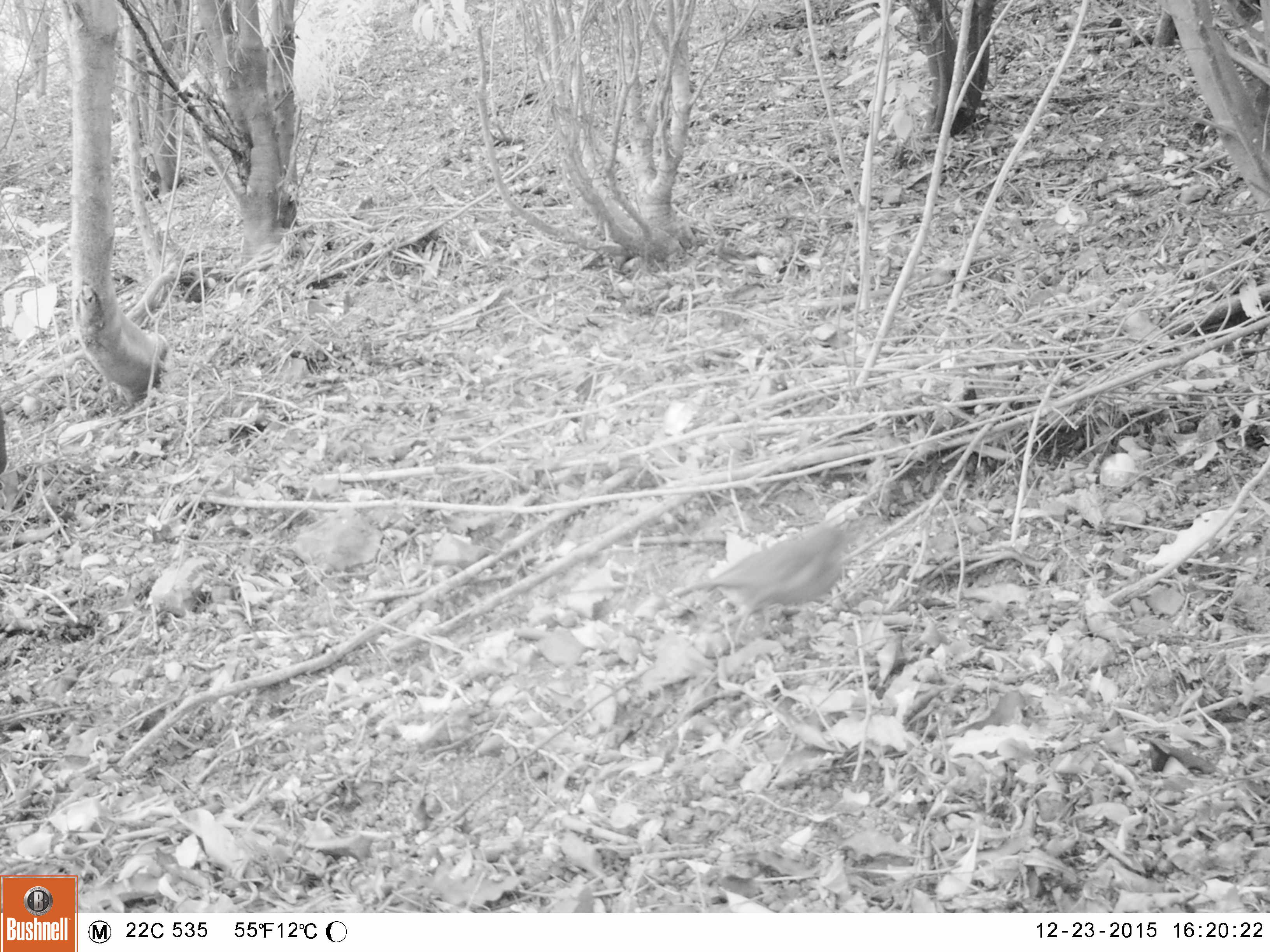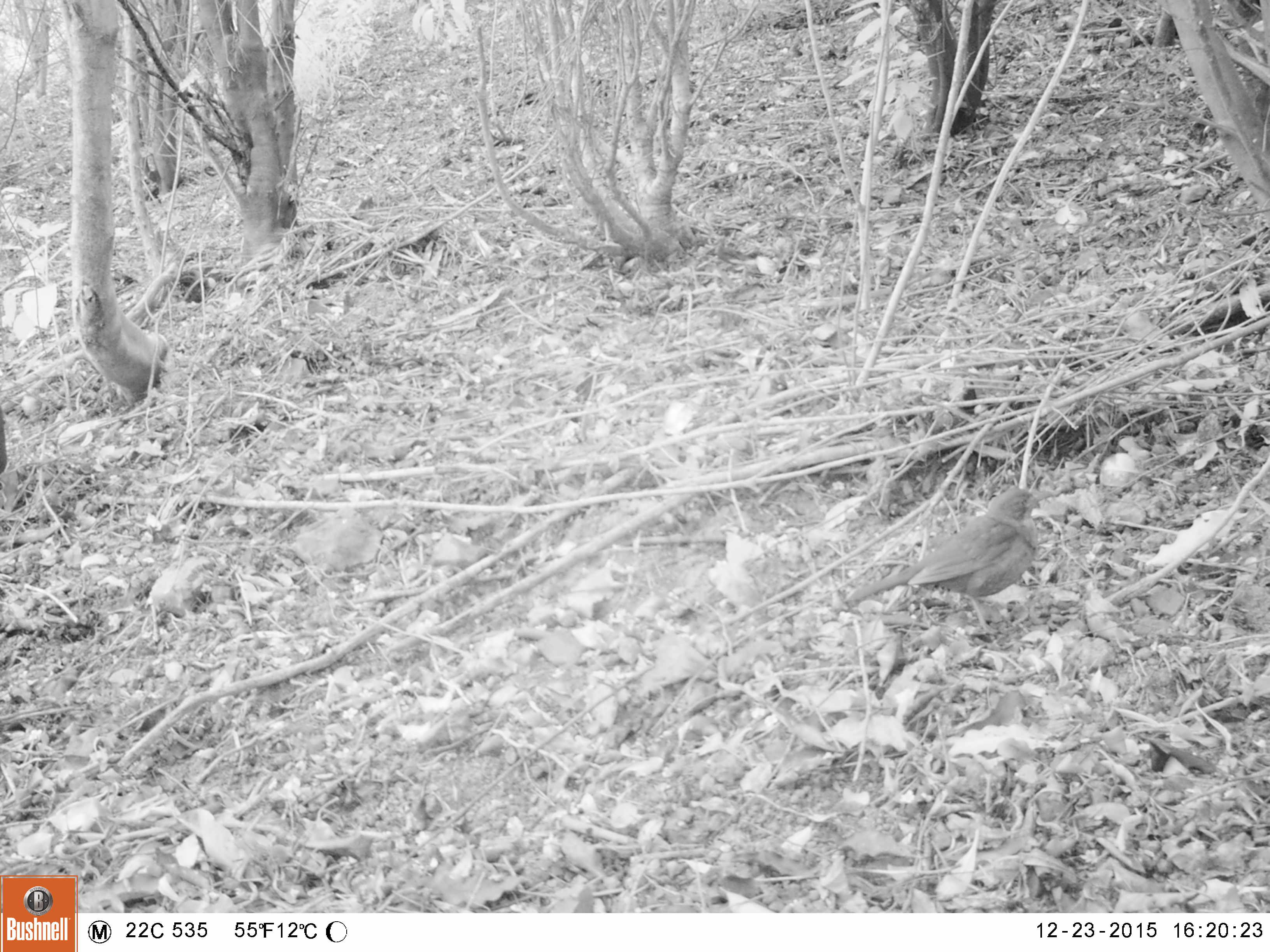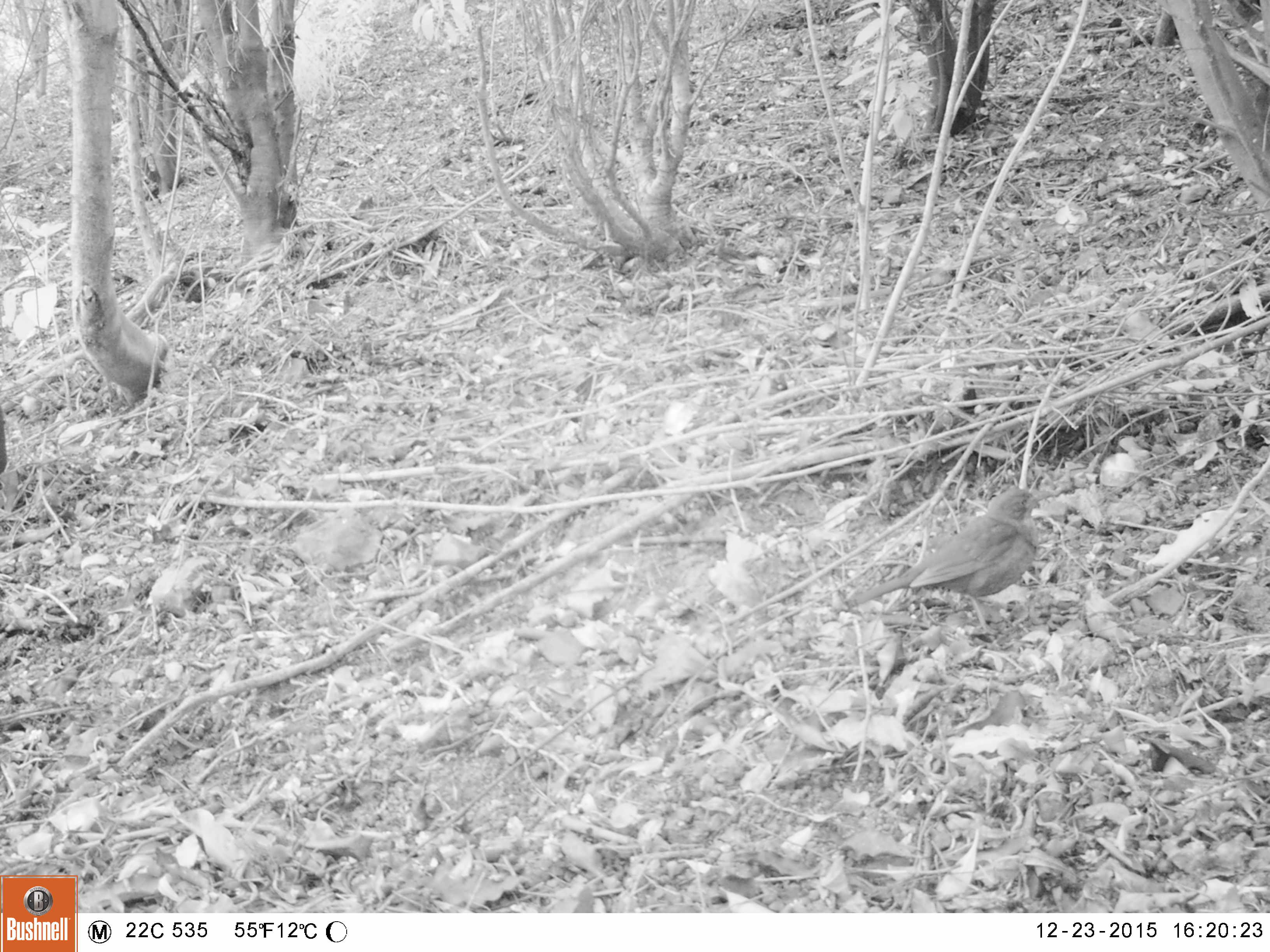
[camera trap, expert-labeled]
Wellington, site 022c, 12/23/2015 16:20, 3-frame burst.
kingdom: Animalia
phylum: Chordata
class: Aves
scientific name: Aves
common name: bird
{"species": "bird (Aves)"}